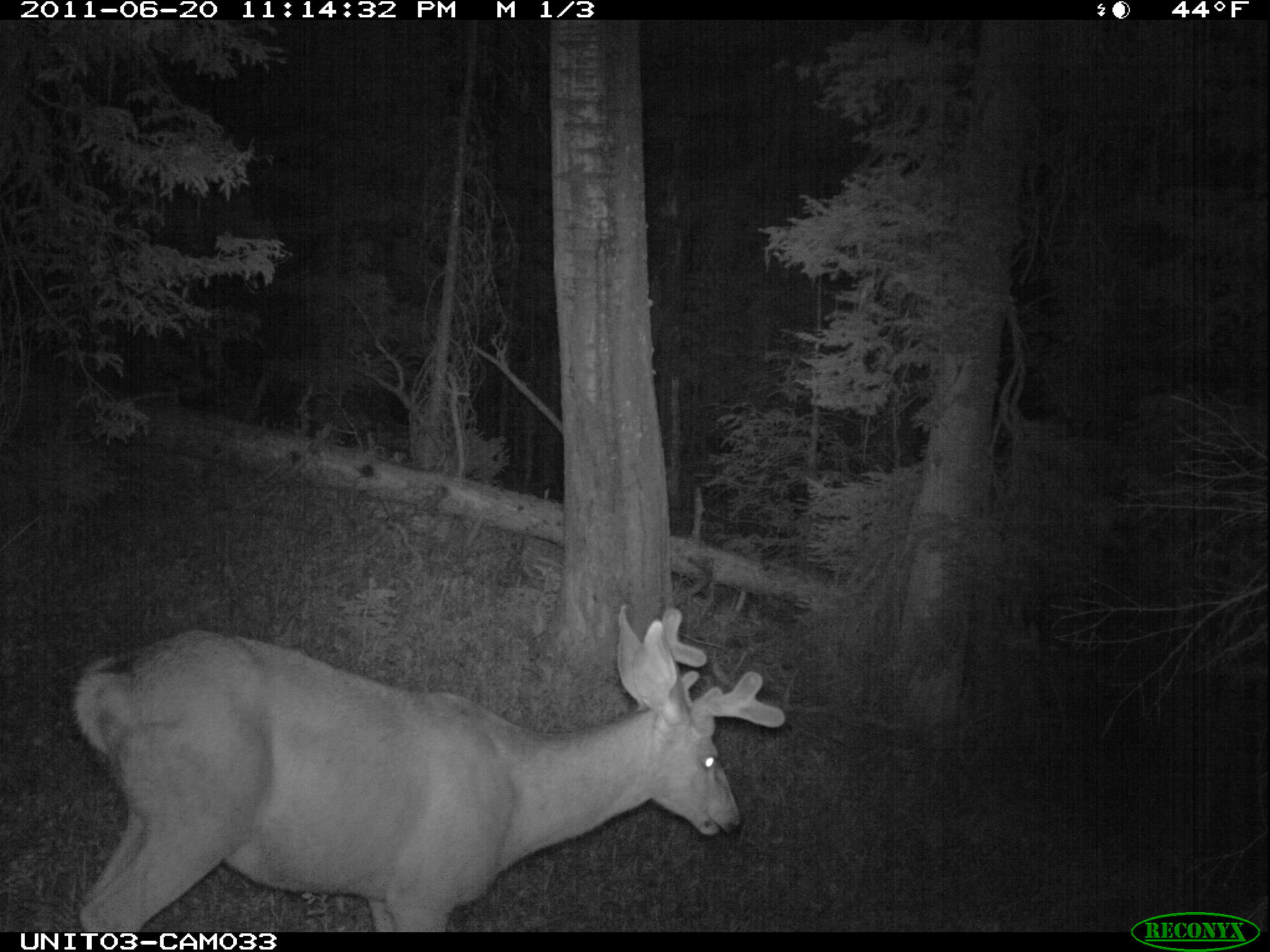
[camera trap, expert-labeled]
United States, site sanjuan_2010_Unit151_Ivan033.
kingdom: Animalia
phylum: Chordata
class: Mammalia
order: Artiodactyla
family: Cervidae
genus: Odocoileus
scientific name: Odocoileus hemionus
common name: mule deer